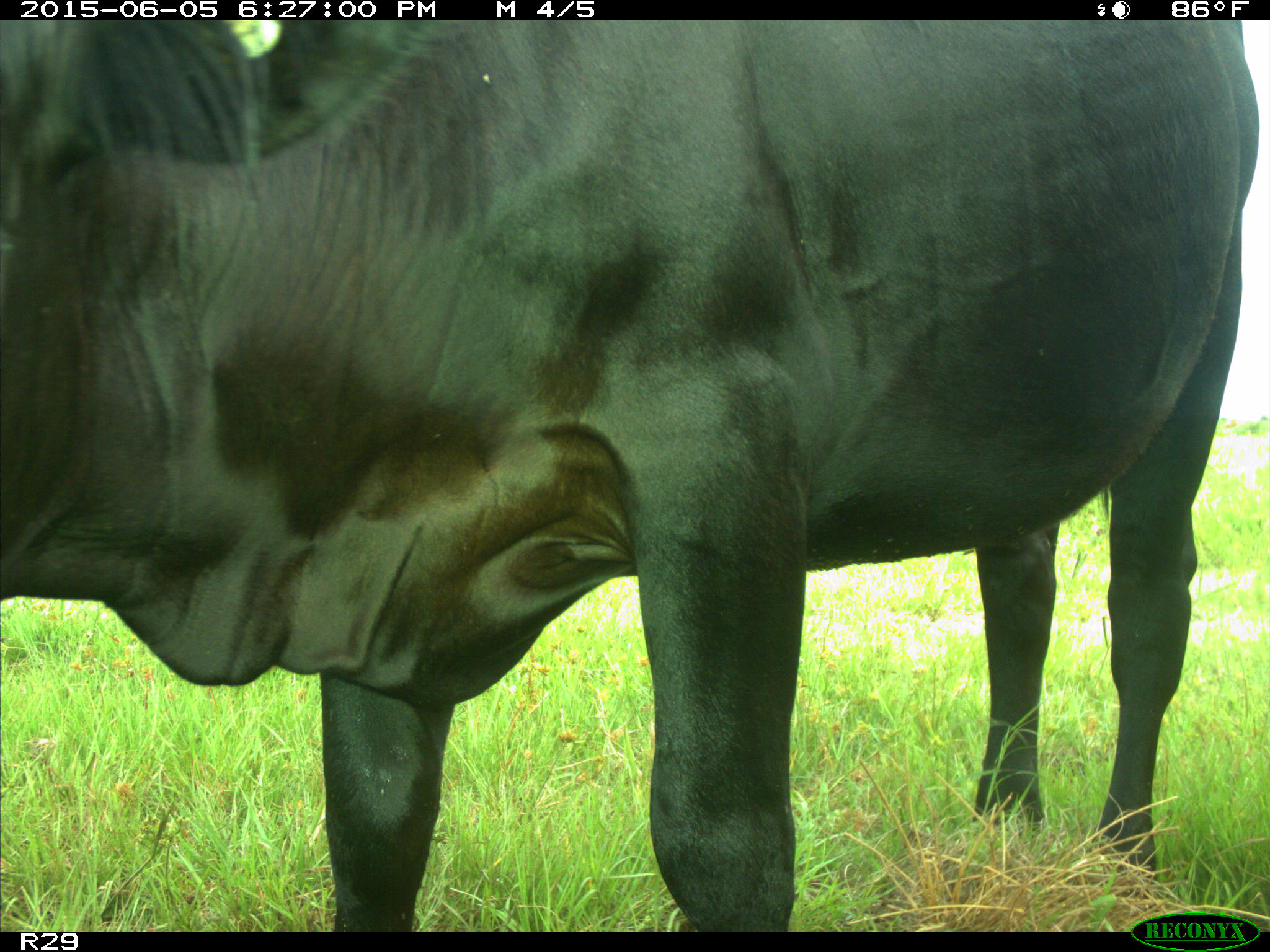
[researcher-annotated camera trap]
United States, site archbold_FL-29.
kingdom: Animalia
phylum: Chordata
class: Mammalia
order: Artiodactyla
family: Bovidae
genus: Bos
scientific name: Bos taurus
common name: domestic cow